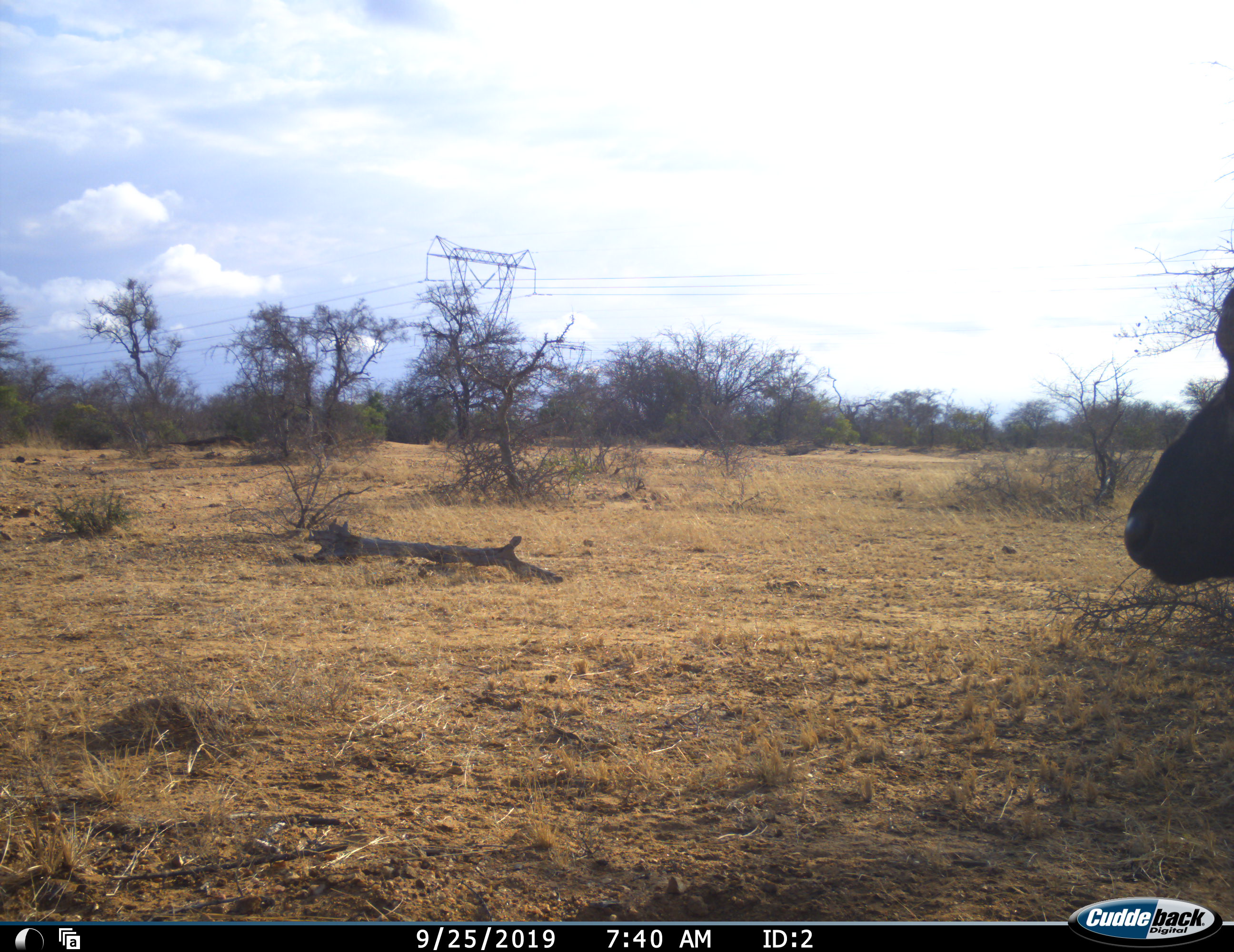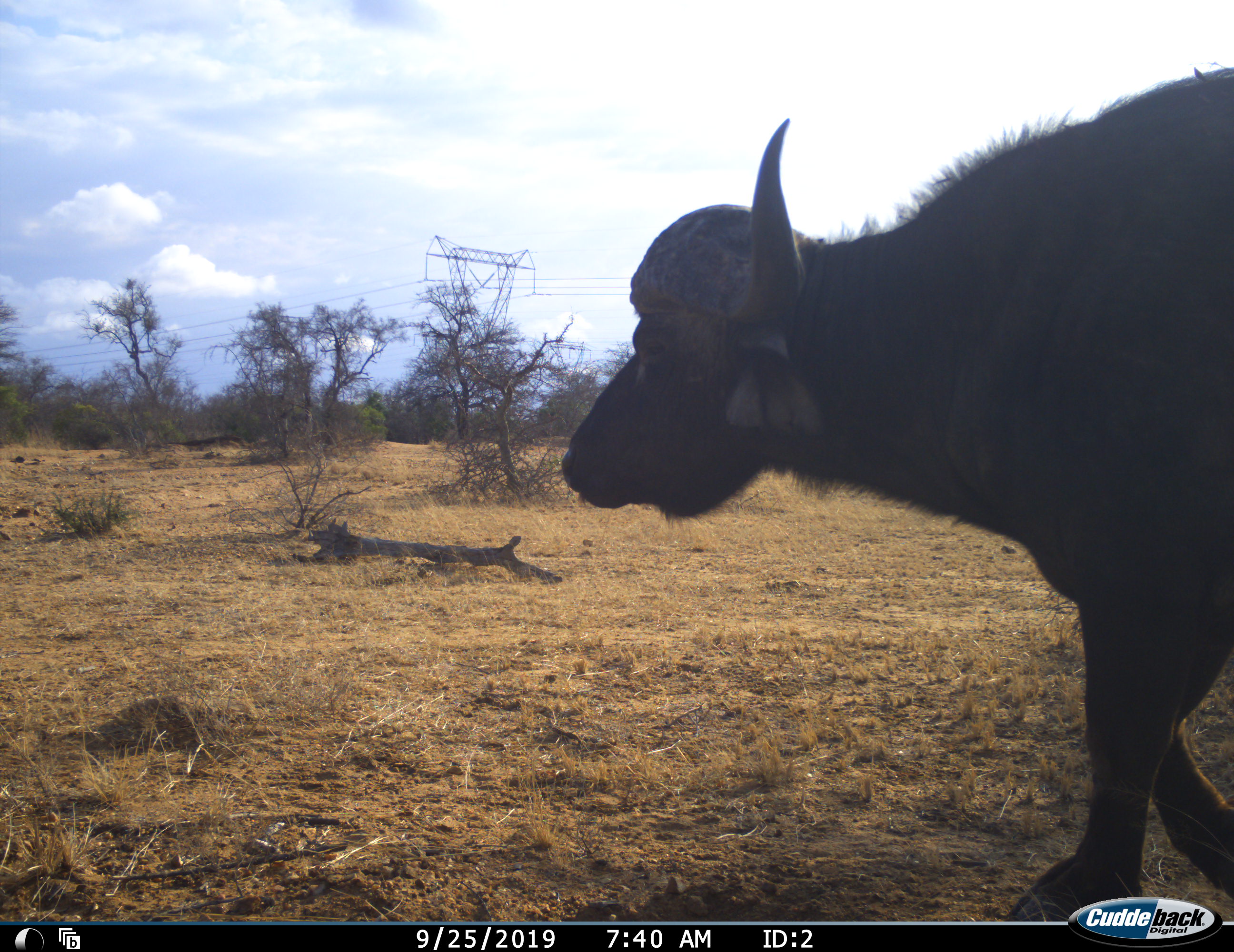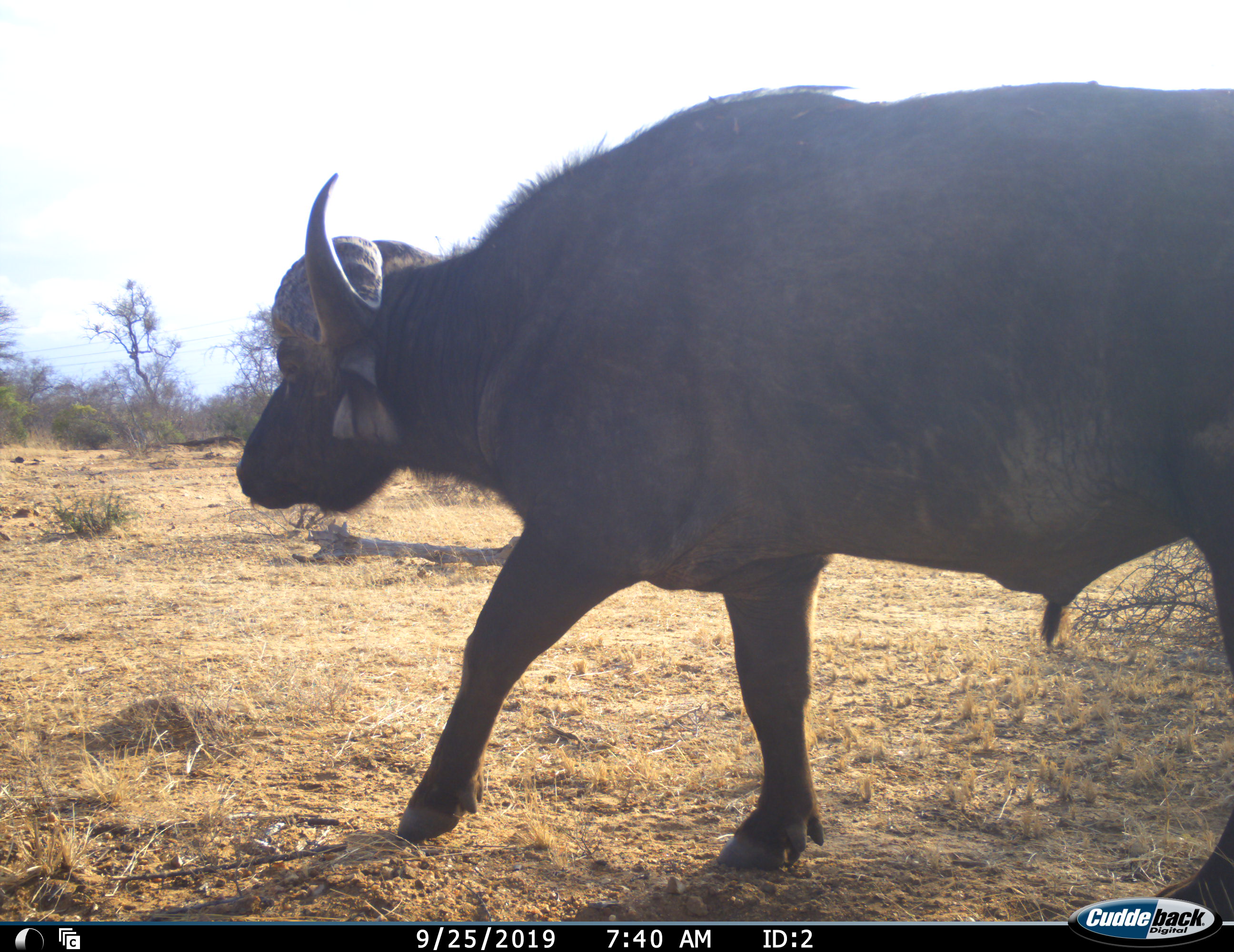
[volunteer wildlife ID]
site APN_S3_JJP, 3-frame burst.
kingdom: Animalia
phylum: Chordata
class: Mammalia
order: Artiodactyla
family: Bovidae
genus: Syncerus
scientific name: Syncerus caffer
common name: african buffalo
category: buffalo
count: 1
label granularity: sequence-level